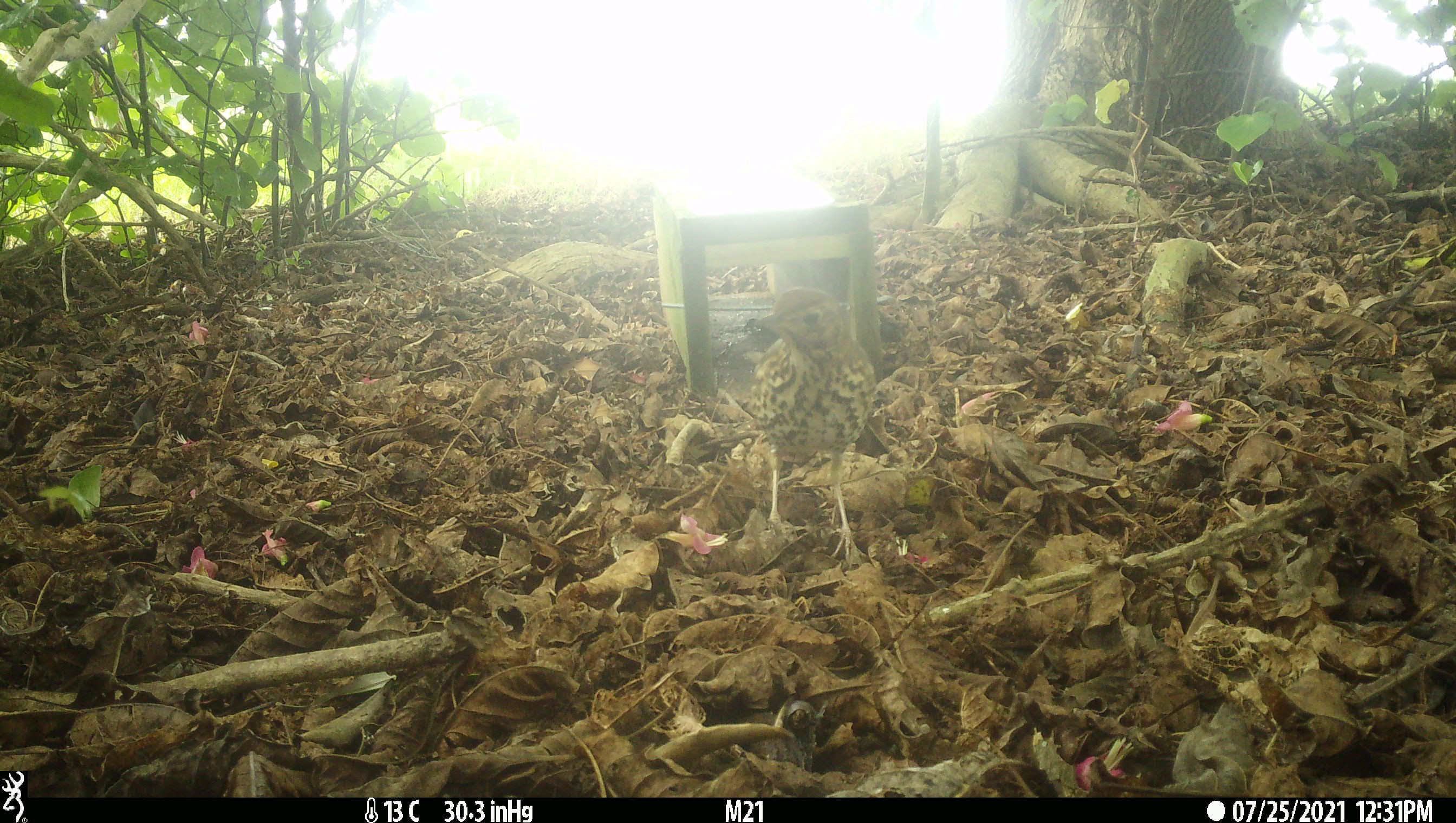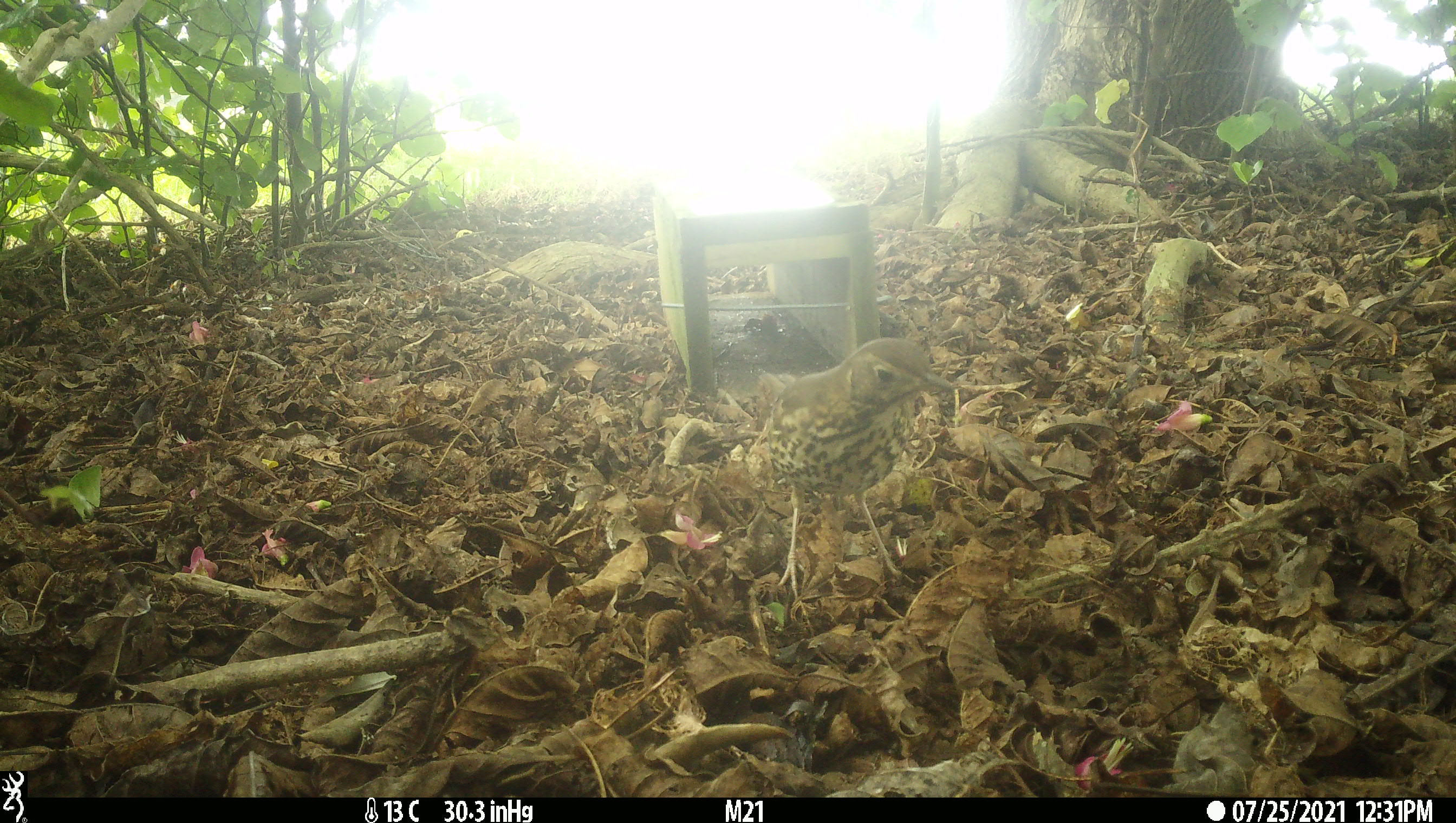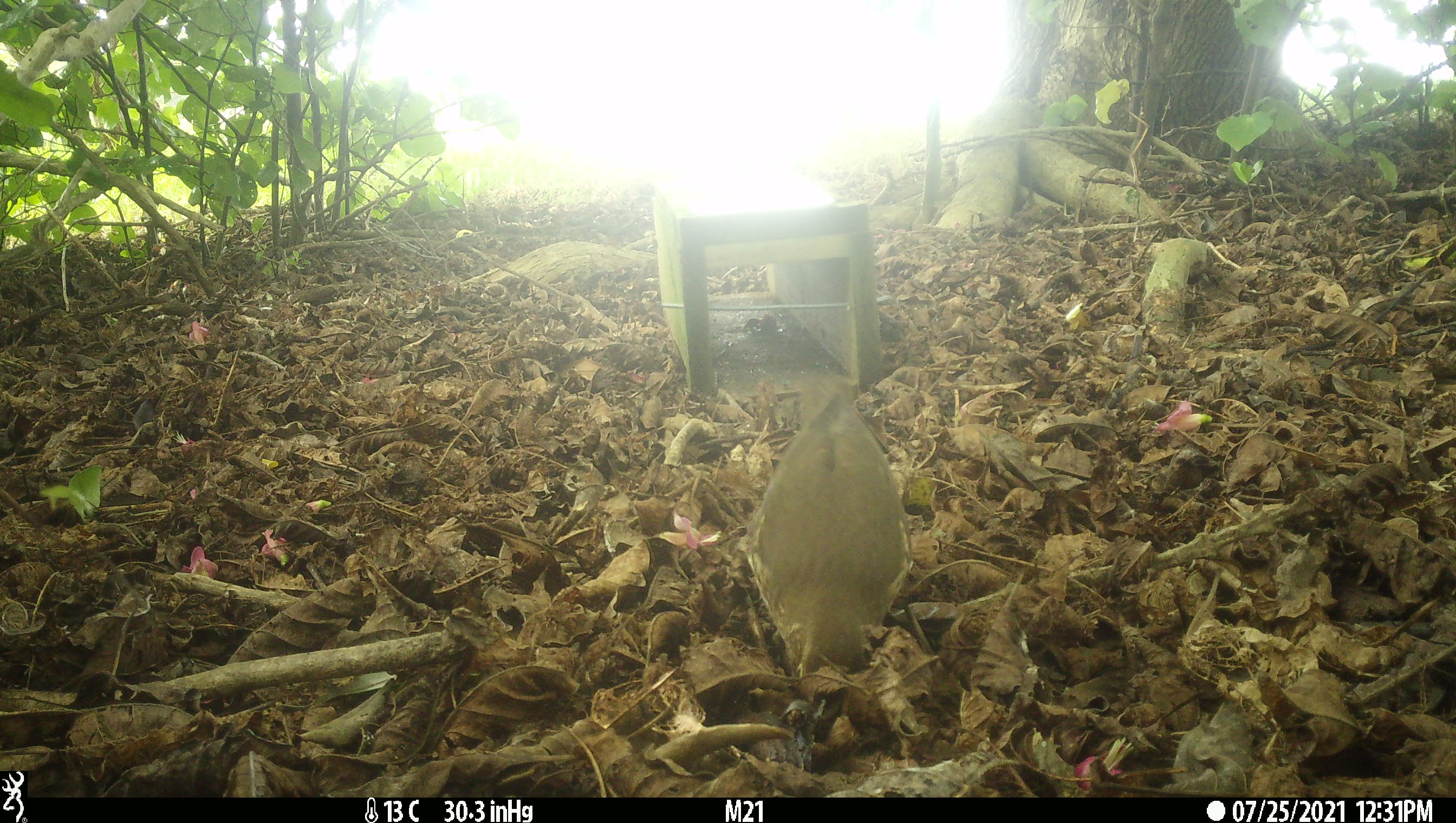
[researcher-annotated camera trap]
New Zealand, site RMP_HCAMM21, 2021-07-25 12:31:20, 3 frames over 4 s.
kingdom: Animalia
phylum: Chordata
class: Aves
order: Passeriformes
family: Turdidae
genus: Turdus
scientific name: Turdus philomelos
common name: song thrush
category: thrush